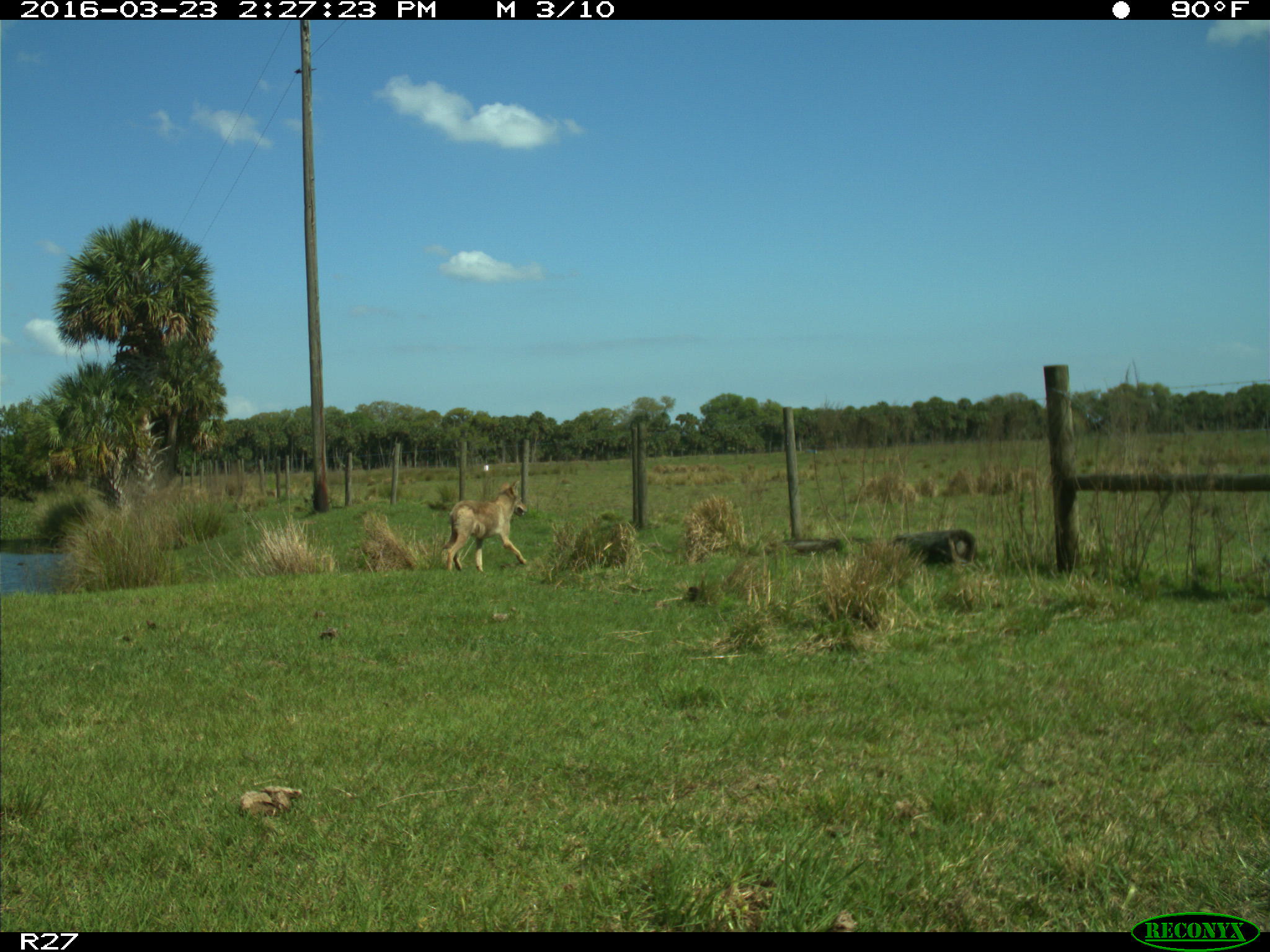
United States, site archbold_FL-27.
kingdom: Animalia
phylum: Chordata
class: Mammalia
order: Carnivora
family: Canidae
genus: Canis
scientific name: Canis latrans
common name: coyote